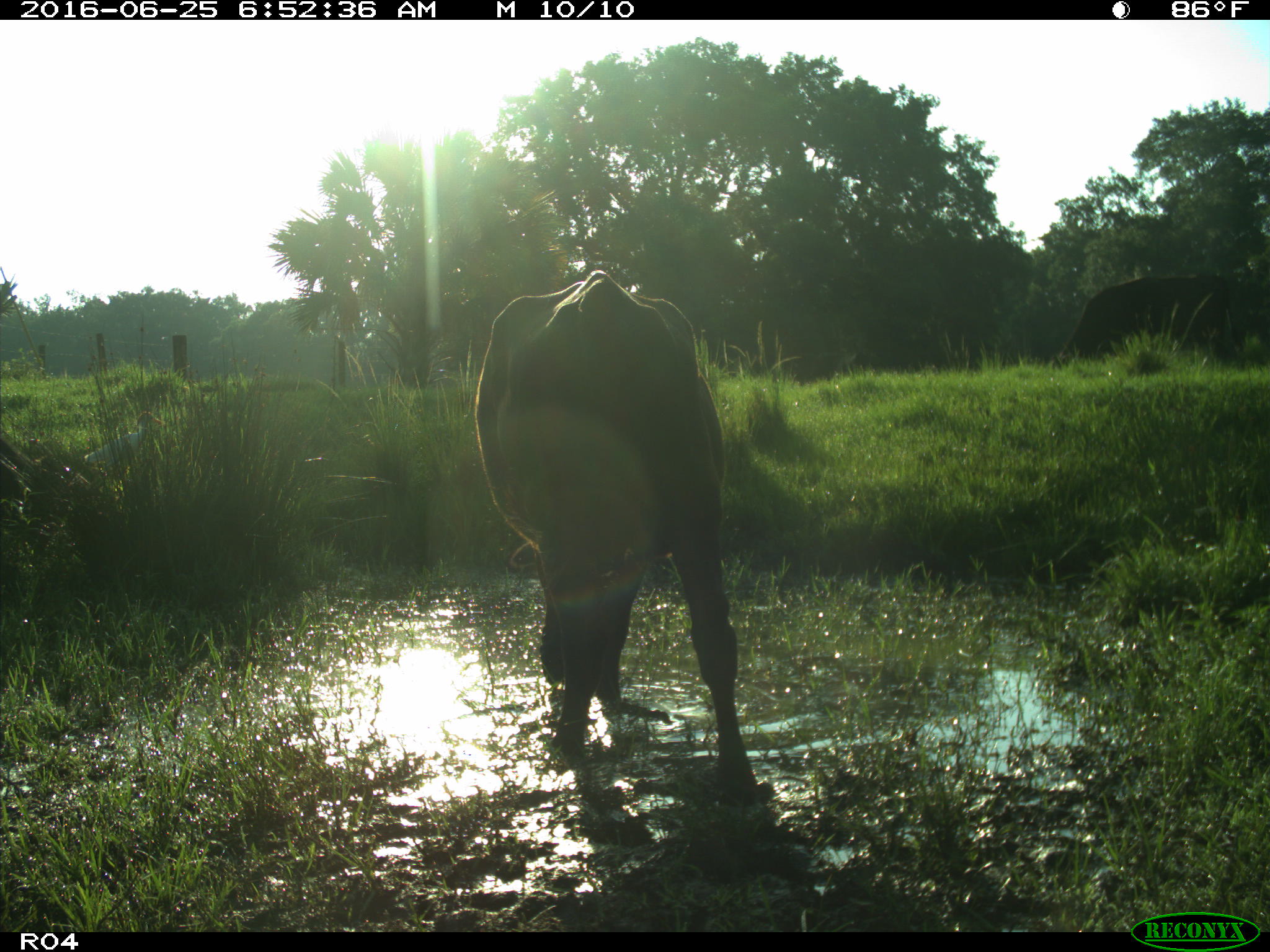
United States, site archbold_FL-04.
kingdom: Animalia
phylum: Chordata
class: Mammalia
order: Artiodactyla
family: Bovidae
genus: Bos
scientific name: Bos taurus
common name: domestic cow